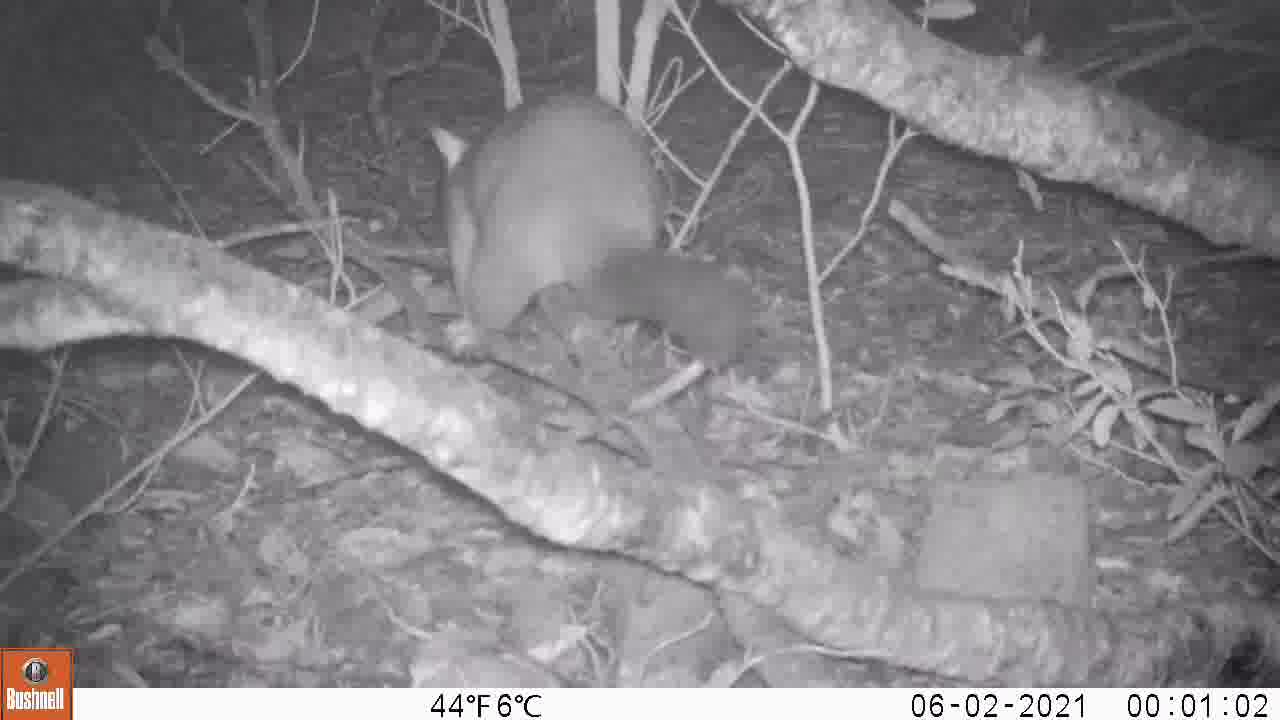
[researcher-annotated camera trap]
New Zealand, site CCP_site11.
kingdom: Animalia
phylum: Chordata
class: Mammalia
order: Diprotodontia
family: Phalangeridae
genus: Trichosurus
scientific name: Trichosurus vulpecula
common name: common brushtail possum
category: possum